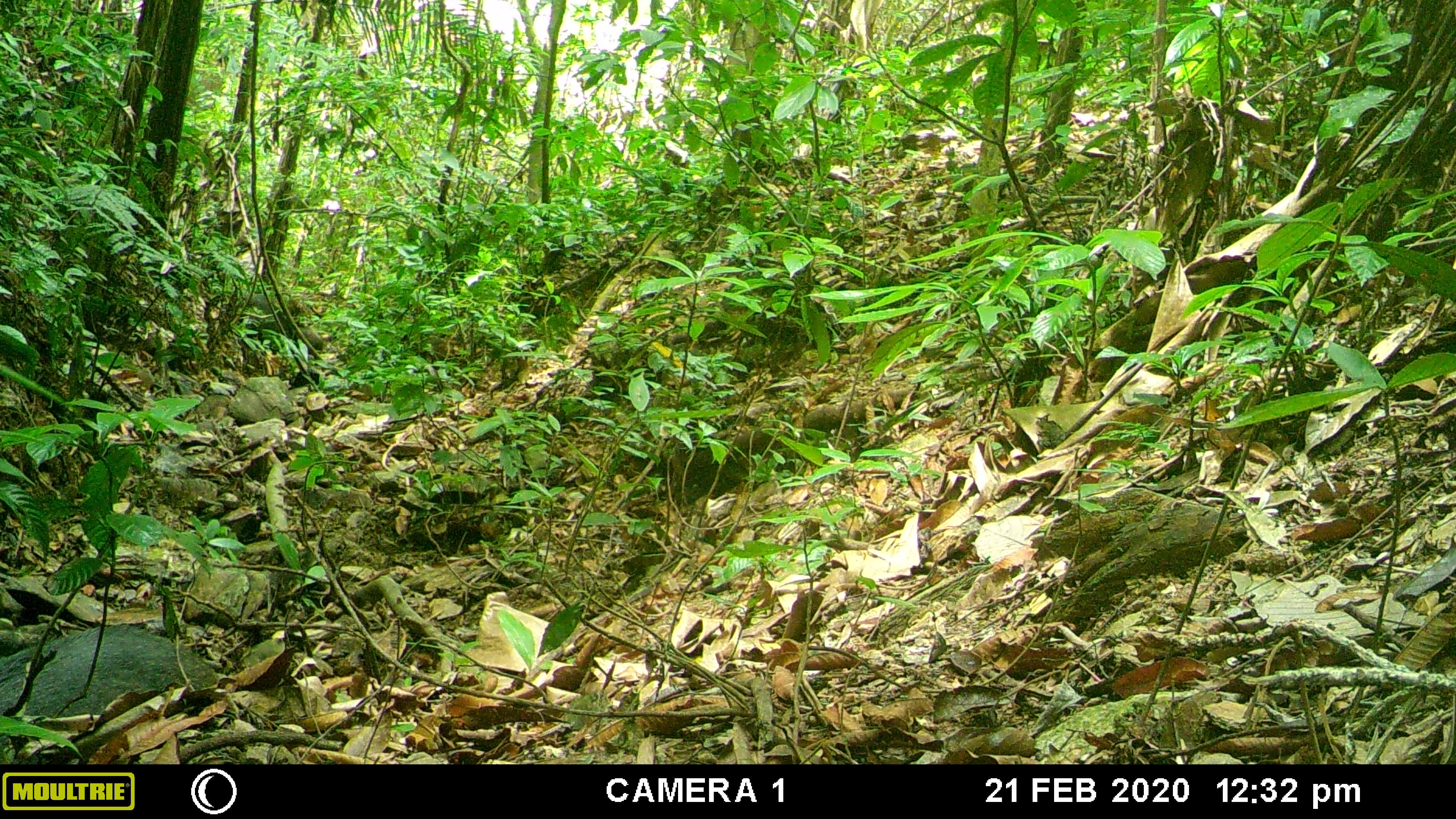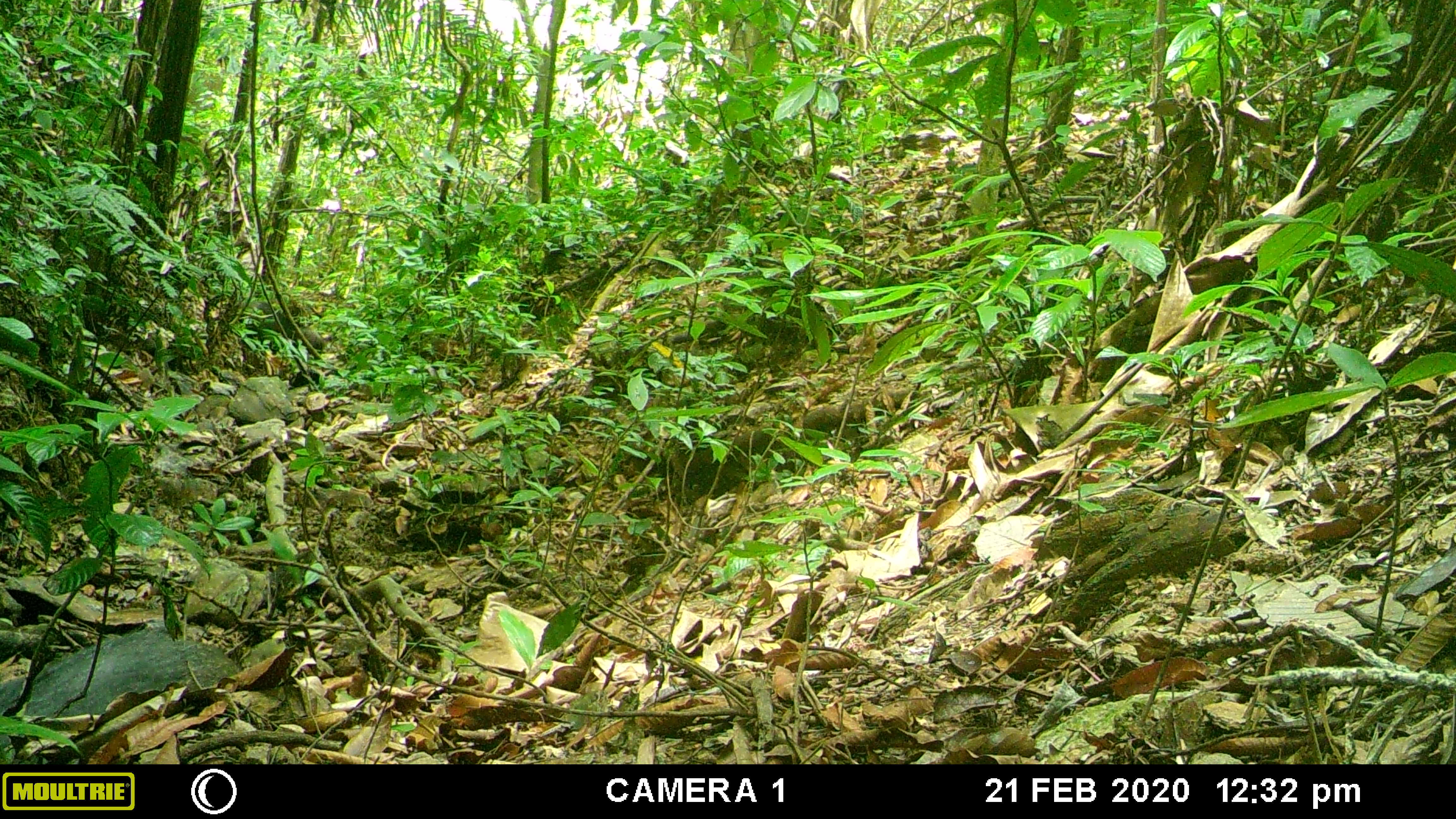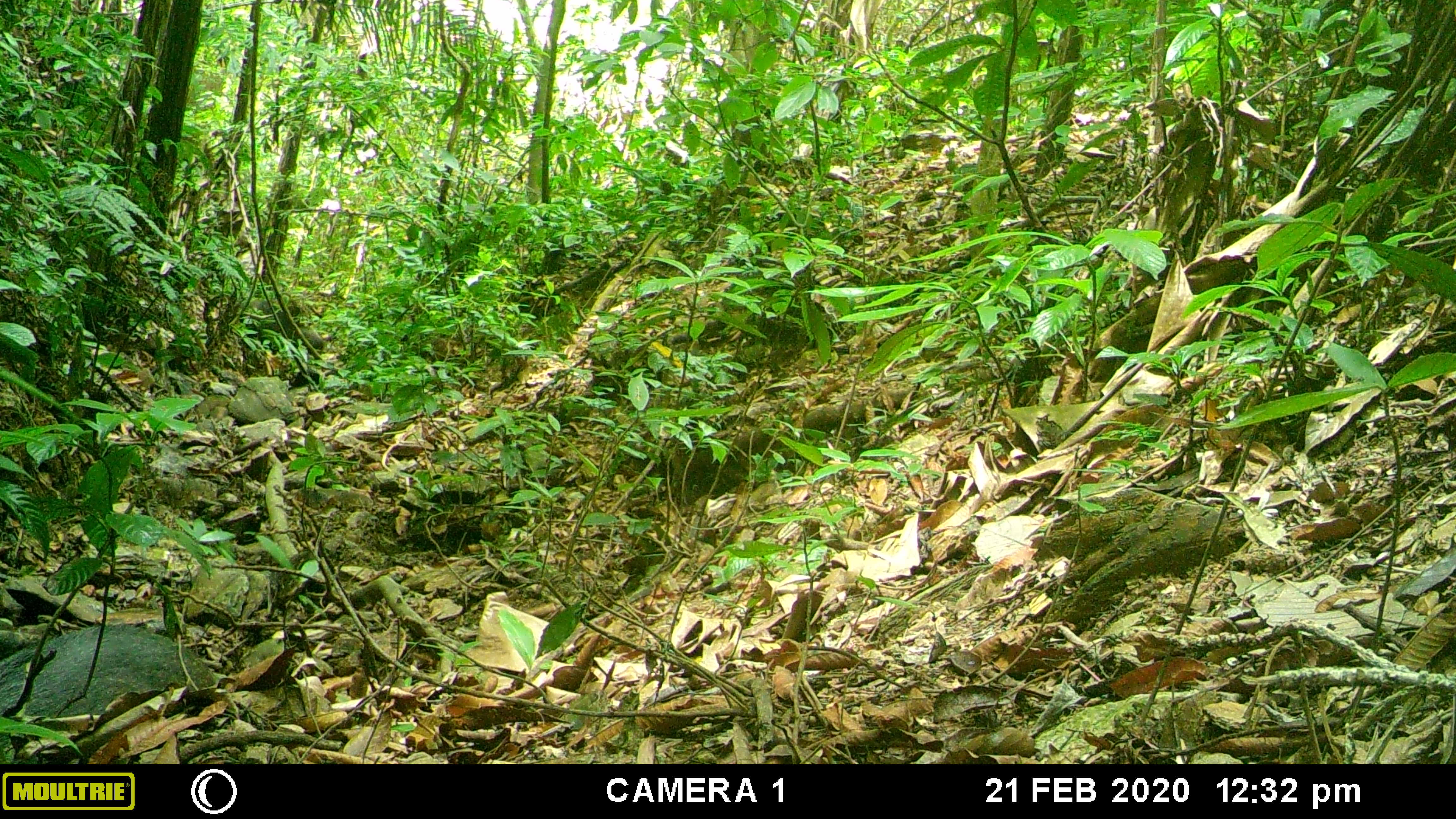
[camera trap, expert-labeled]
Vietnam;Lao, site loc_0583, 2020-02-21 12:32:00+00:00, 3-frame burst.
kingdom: Animalia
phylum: Chordata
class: Mammalia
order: Artiodactyla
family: Suidae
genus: Sus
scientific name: Sus scrofa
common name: eurasian wild pig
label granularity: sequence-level